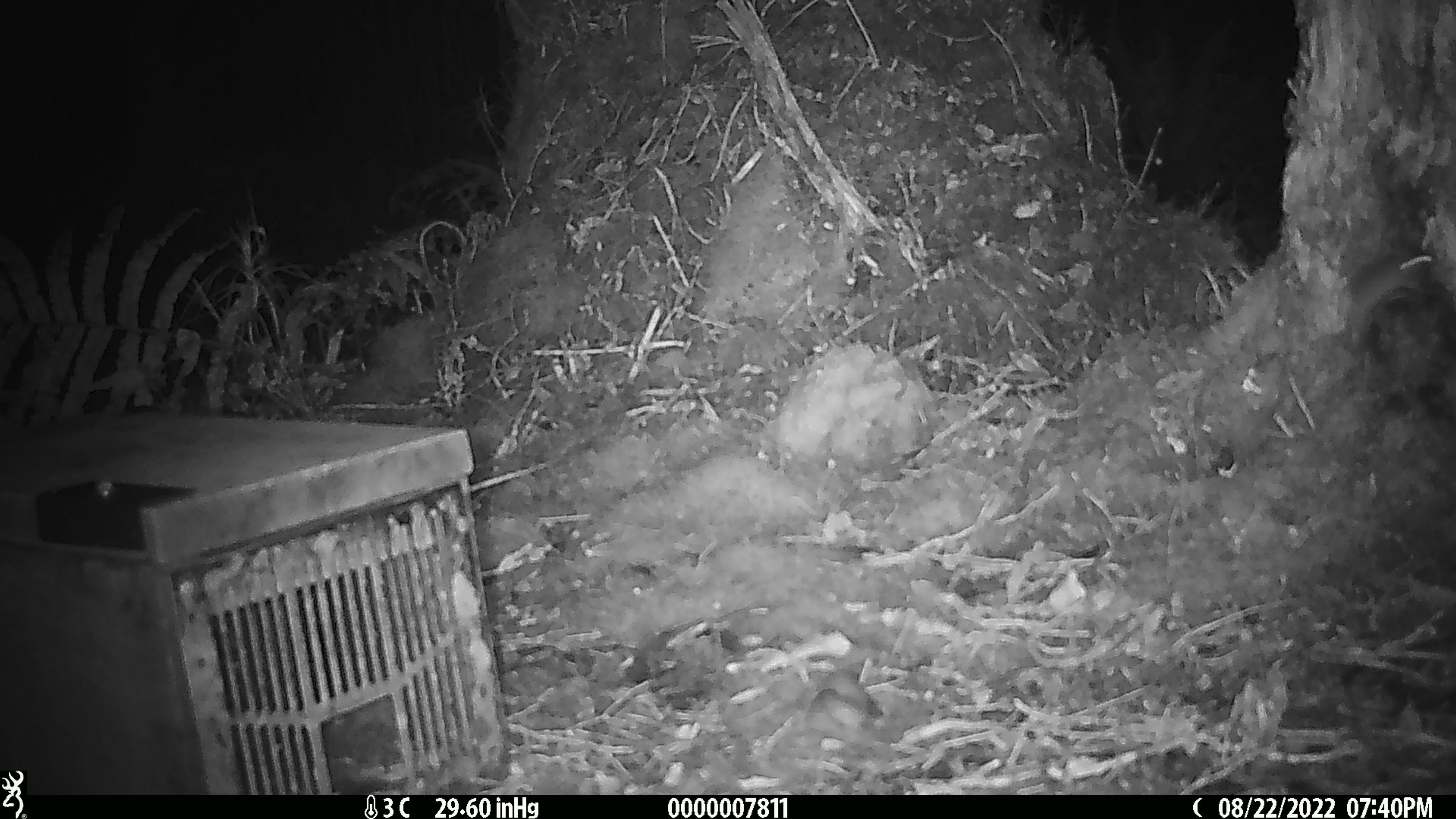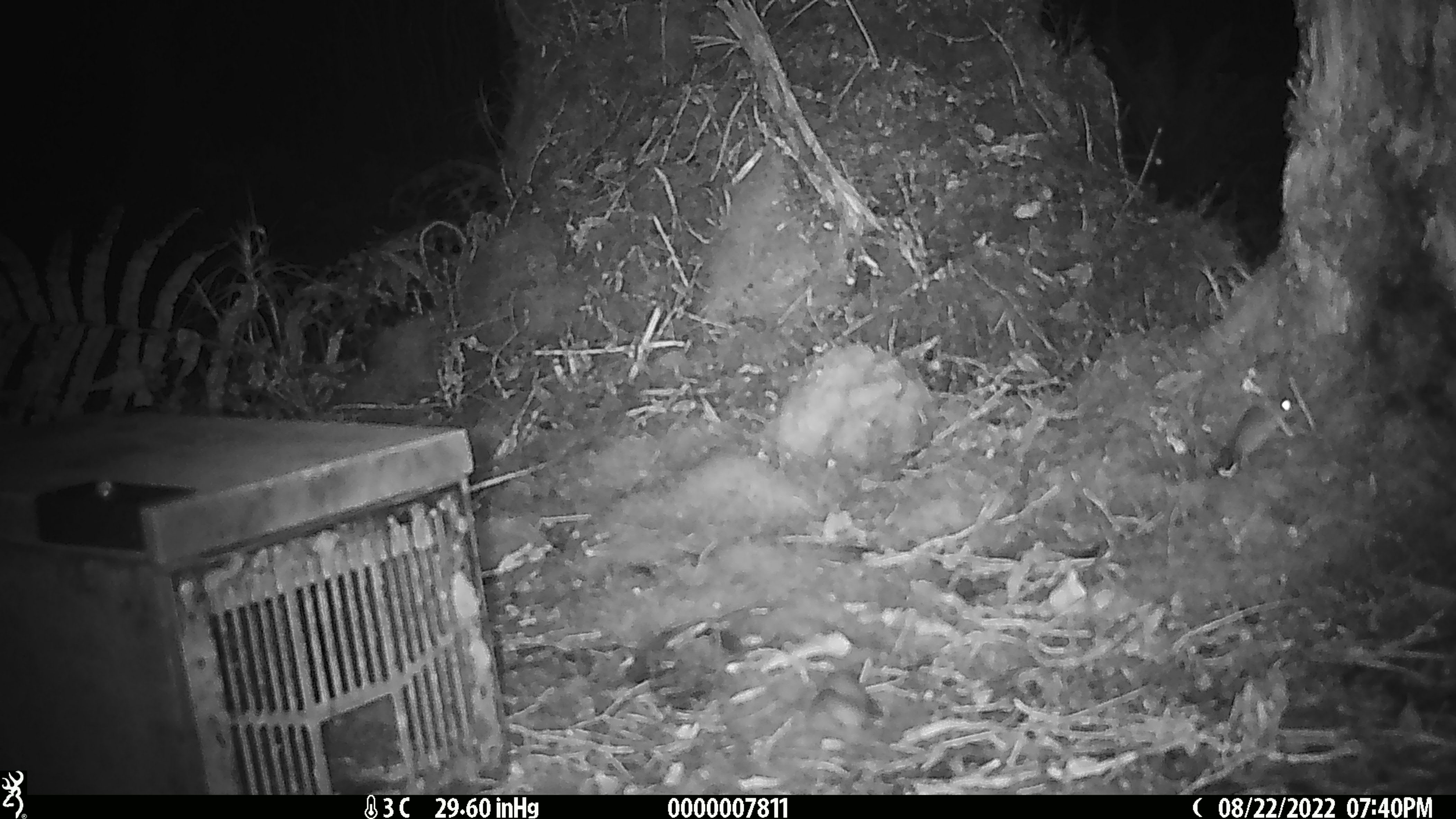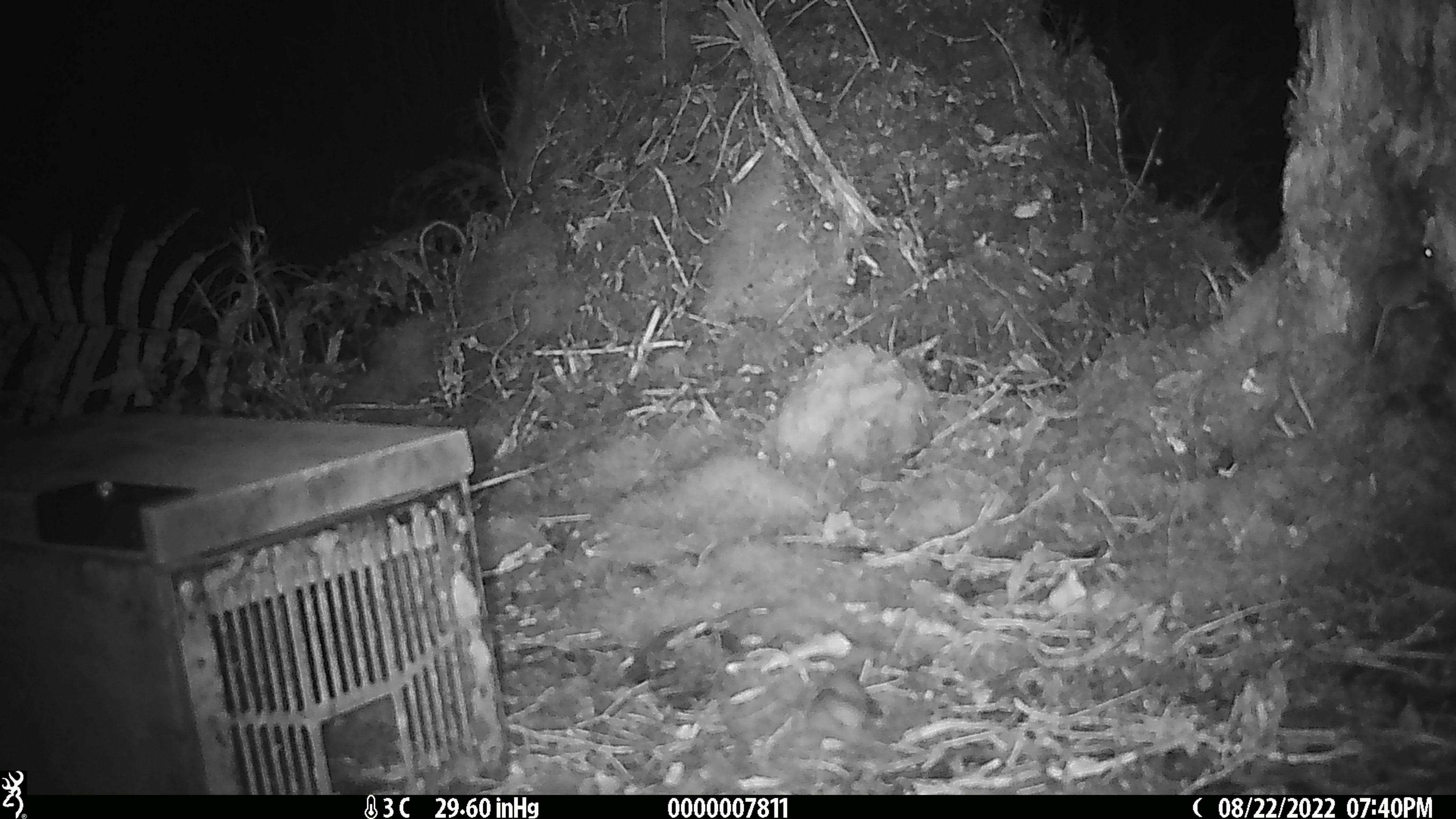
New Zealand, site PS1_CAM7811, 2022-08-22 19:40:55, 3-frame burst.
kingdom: Animalia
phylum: Chordata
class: Mammalia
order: Rodentia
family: Muridae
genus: Mus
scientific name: Mus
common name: mouse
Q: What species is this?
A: Mouse (Mus).